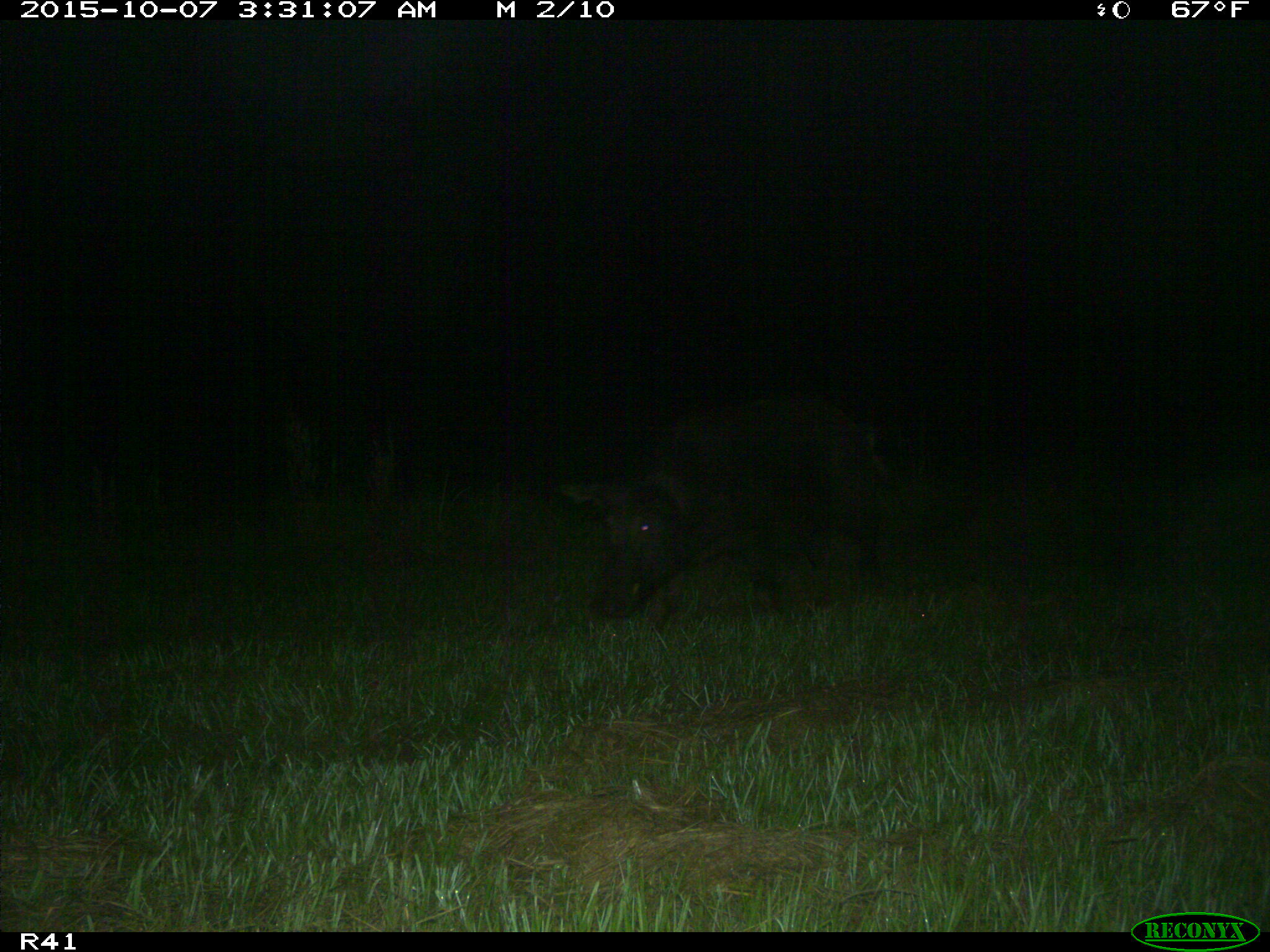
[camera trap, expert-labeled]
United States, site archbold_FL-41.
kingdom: Animalia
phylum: Chordata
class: Mammalia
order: Artiodactyla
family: Suidae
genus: Sus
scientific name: Sus scrofa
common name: wild boar